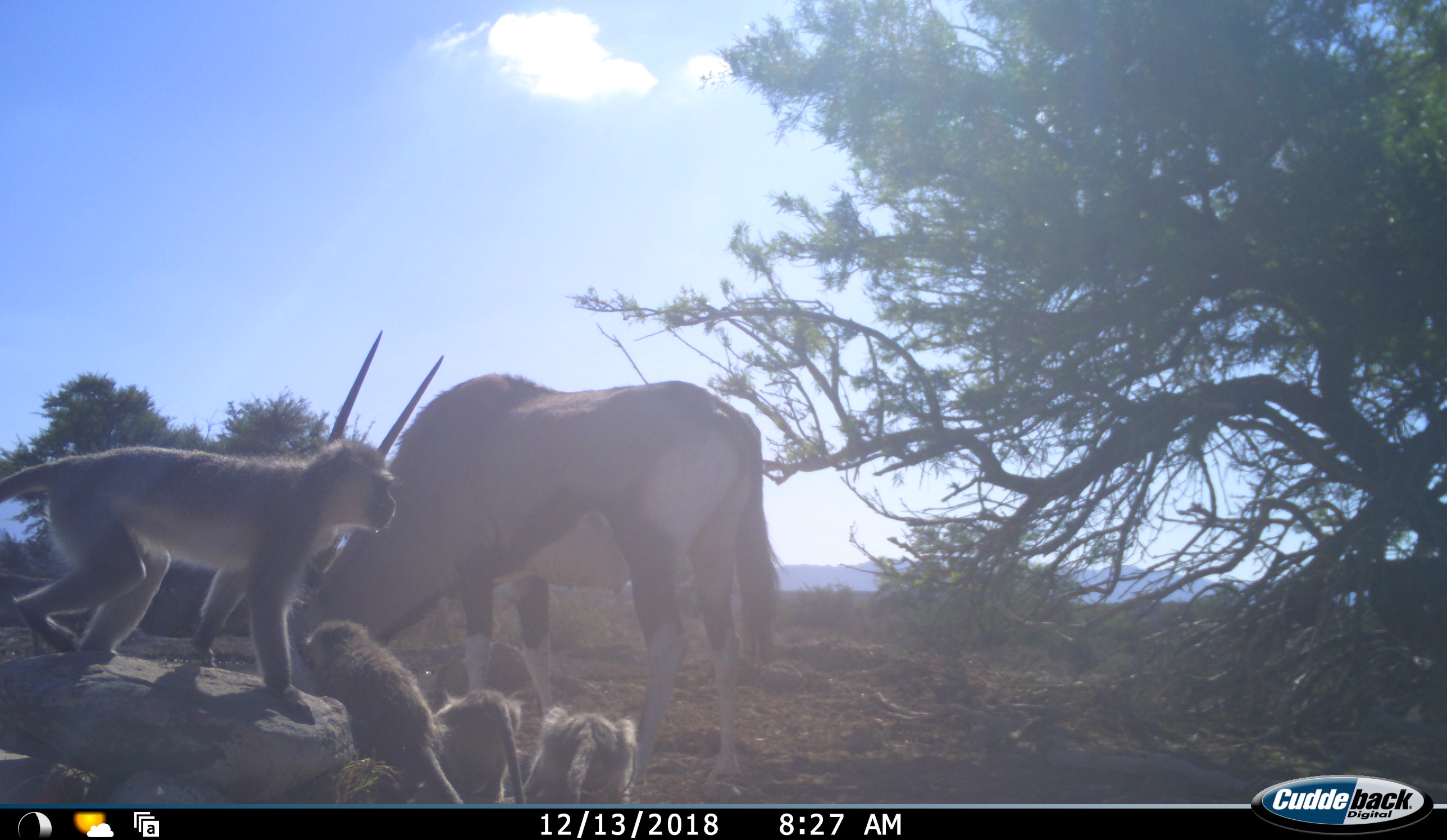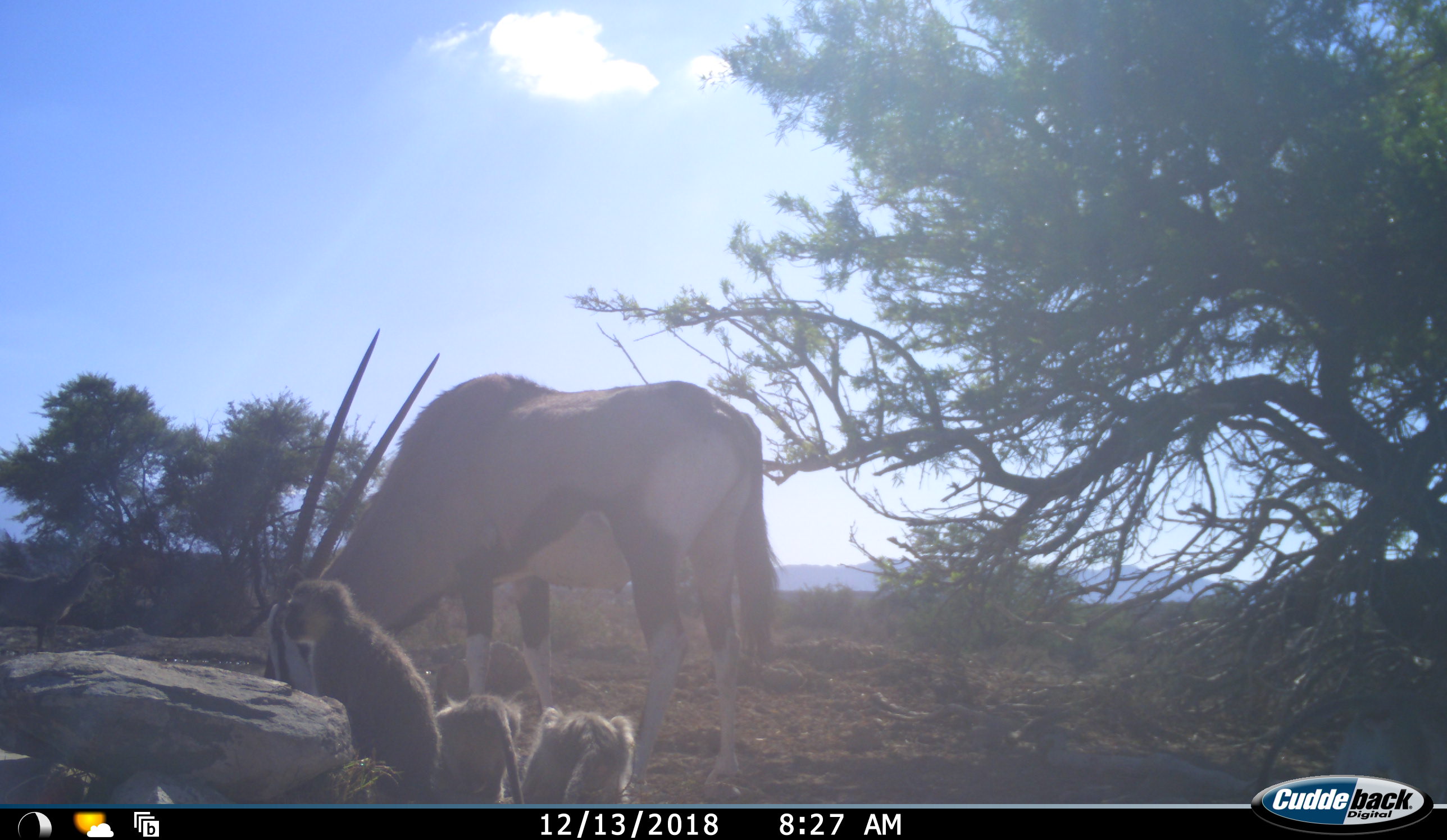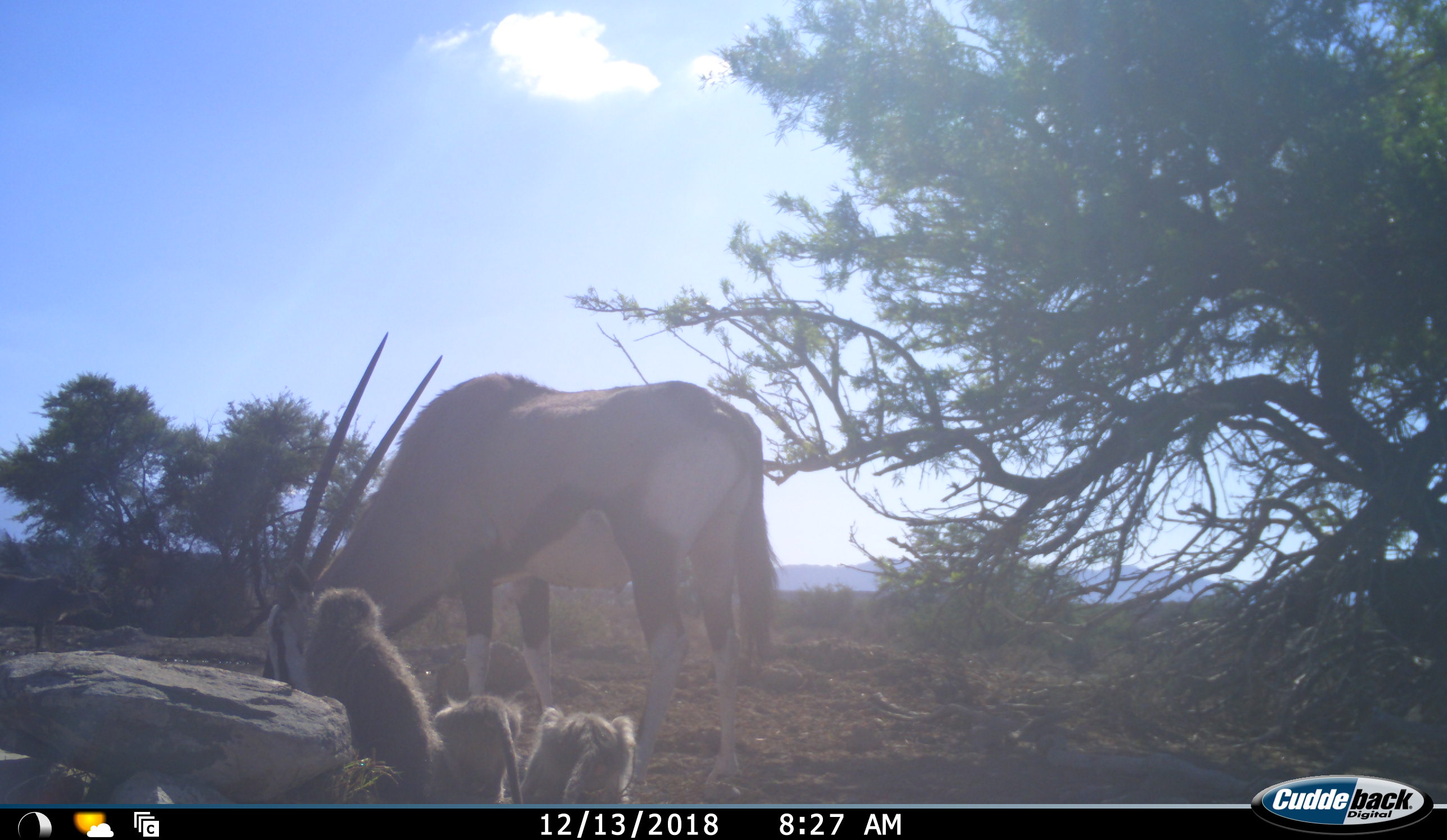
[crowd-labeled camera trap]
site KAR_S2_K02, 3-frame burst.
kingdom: Animalia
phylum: Chordata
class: Mammalia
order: Artiodactyla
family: Bovidae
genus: Oryx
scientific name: Oryx gazella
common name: gemsbok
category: oryx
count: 1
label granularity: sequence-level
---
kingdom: Animalia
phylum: Chordata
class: Mammalia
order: Primates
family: Cercopithecidae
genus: Chlorocebus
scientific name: Chlorocebus pygerythrus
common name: vervet monkey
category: monkeyvervet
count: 4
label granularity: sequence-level